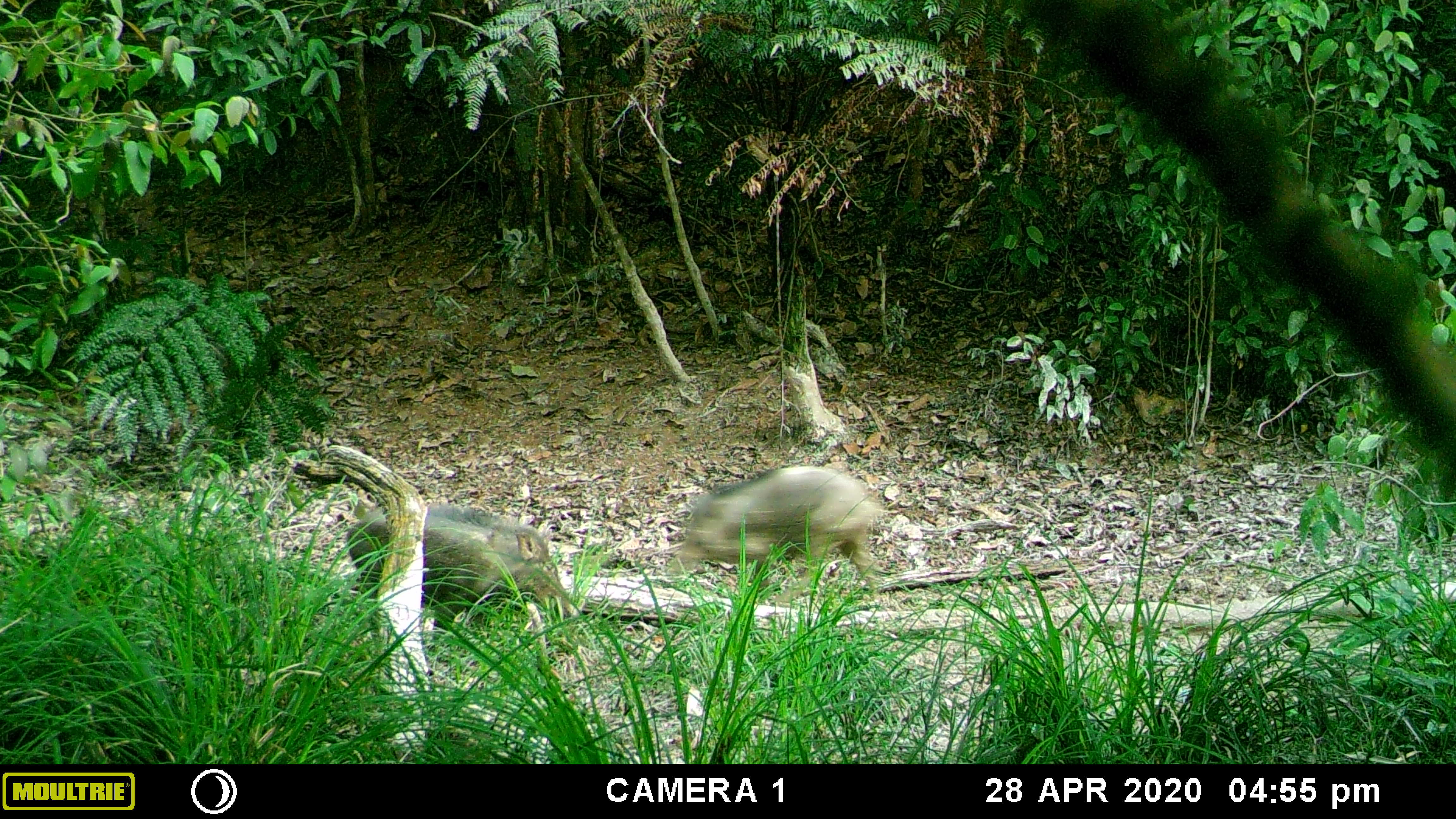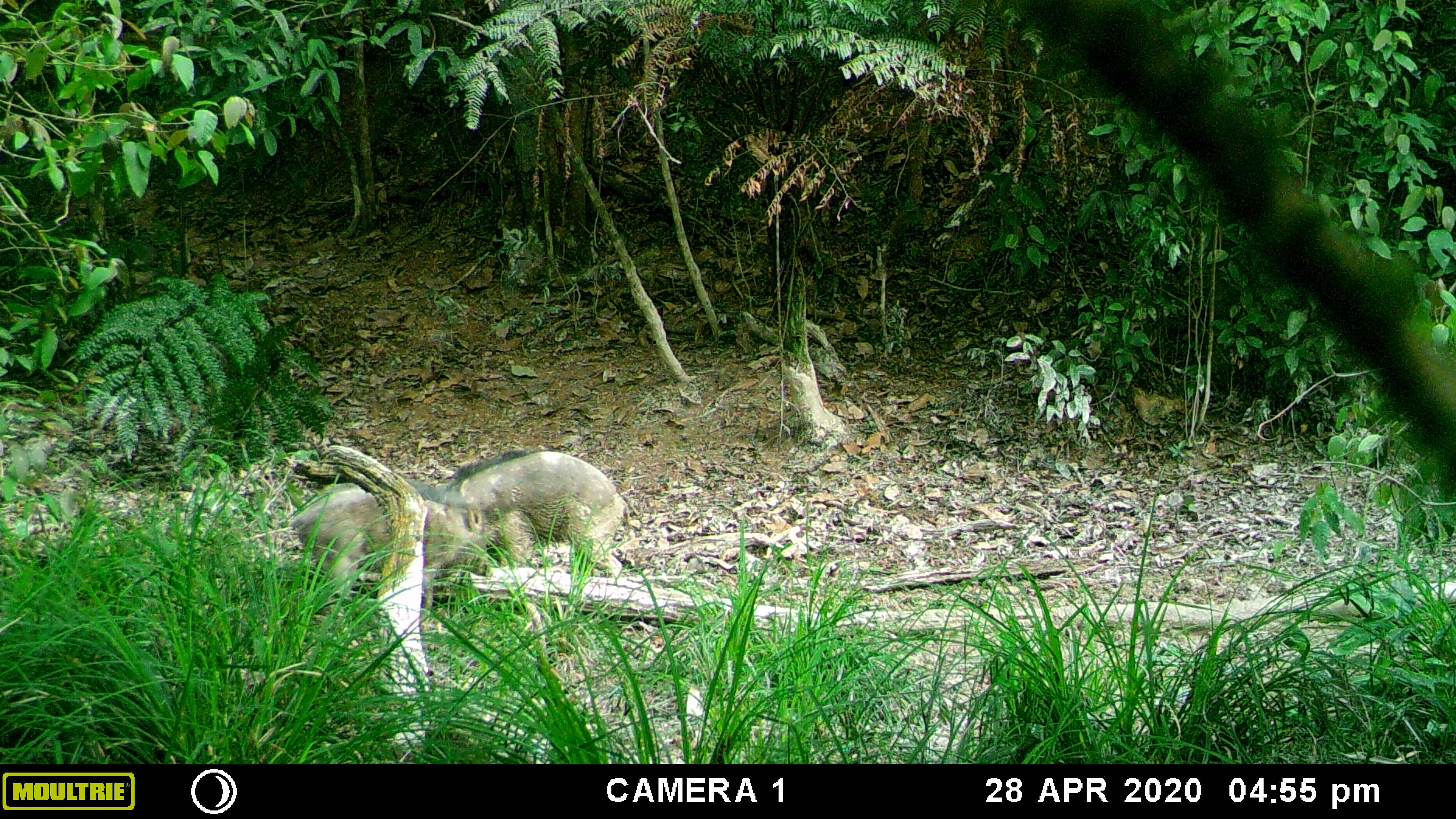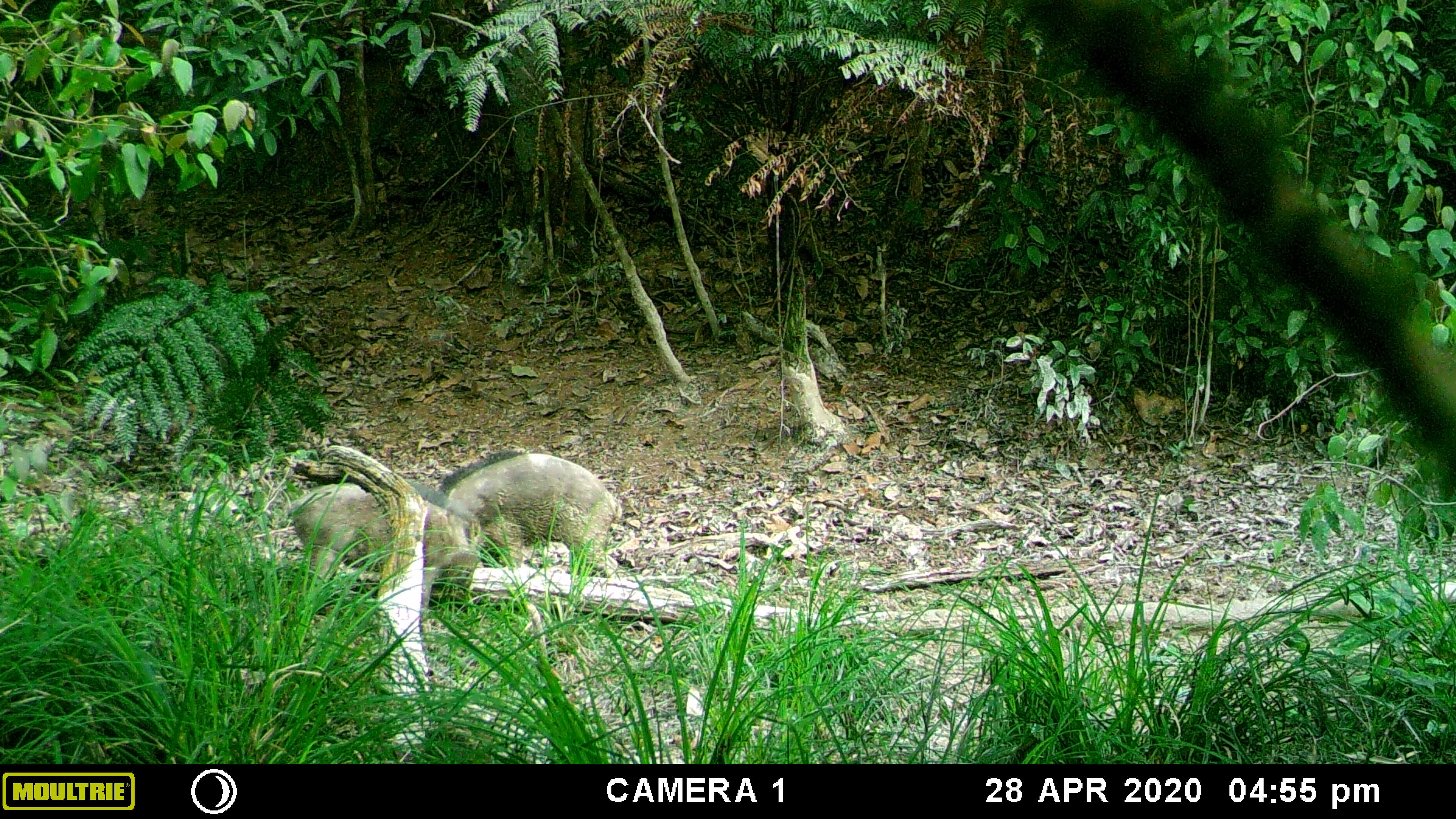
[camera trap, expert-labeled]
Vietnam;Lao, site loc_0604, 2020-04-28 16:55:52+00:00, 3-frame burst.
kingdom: Animalia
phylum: Chordata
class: Mammalia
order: Artiodactyla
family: Suidae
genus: Sus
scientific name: Sus scrofa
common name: eurasian wild pig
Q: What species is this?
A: Eurasian wild pig (Sus scrofa).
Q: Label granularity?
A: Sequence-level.